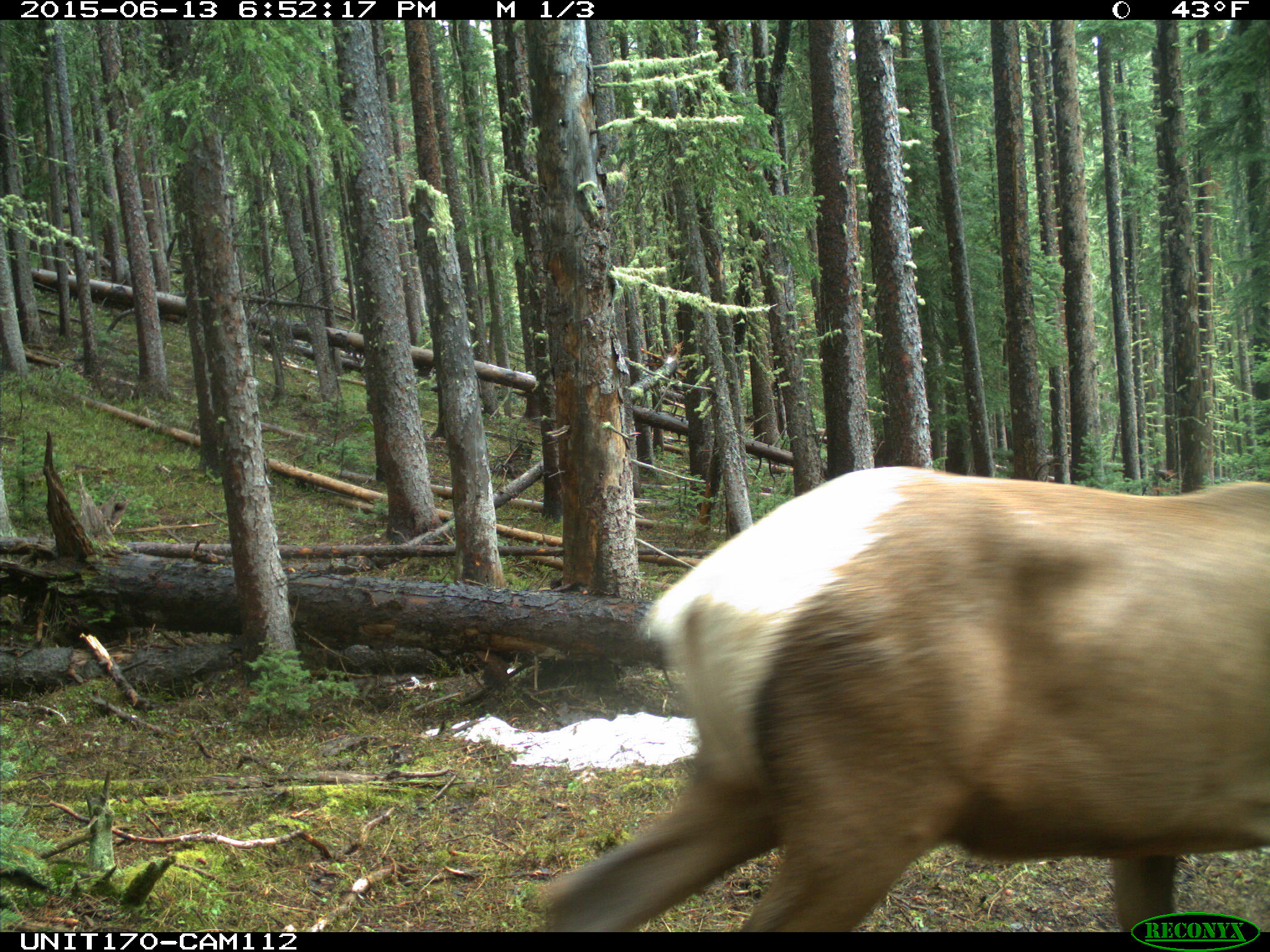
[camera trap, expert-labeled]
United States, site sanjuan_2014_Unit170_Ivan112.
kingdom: Animalia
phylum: Chordata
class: Mammalia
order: Artiodactyla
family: Cervidae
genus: Cervus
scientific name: Cervus elaphus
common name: red deer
Cervus elaphus (red deer).